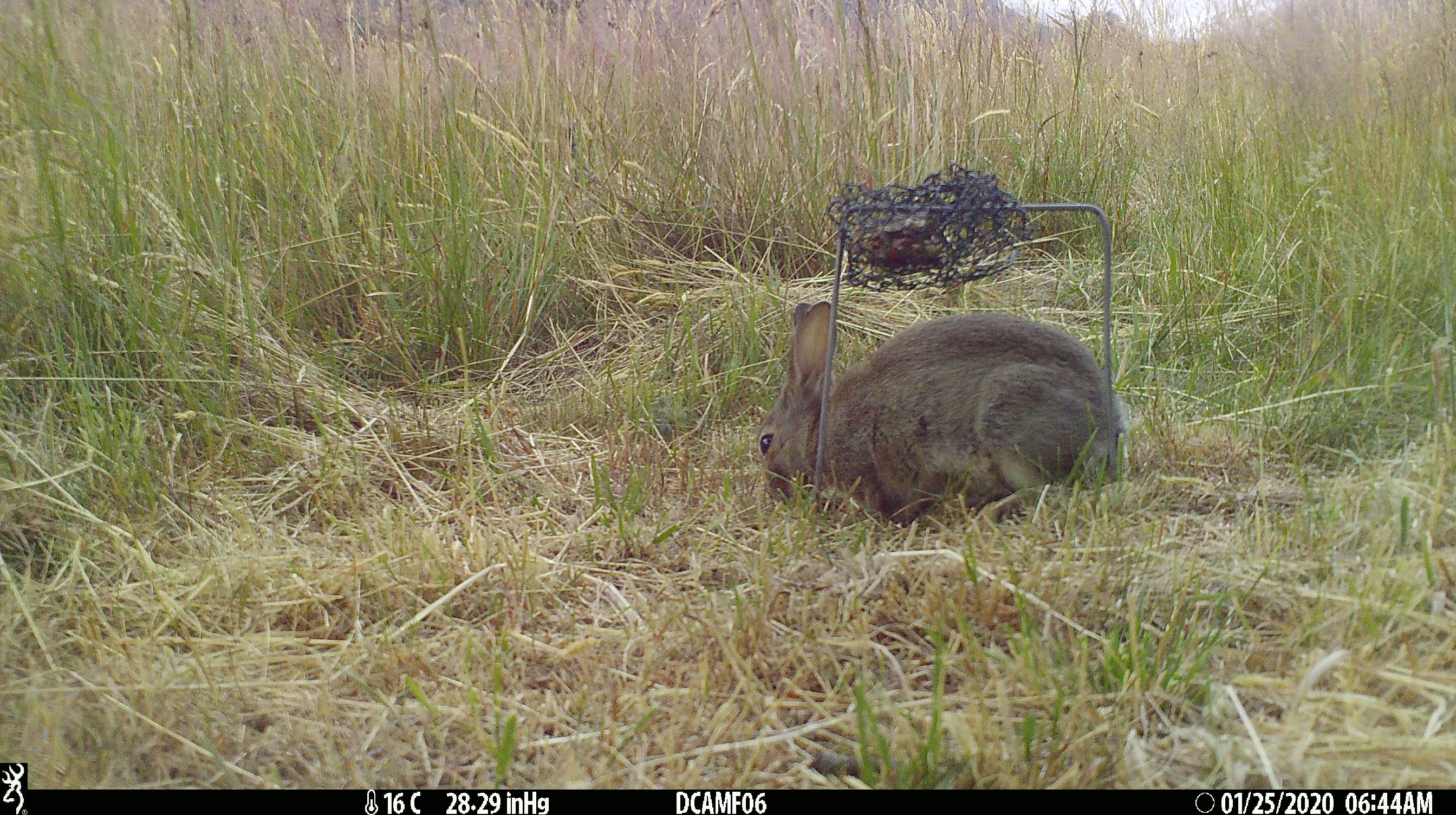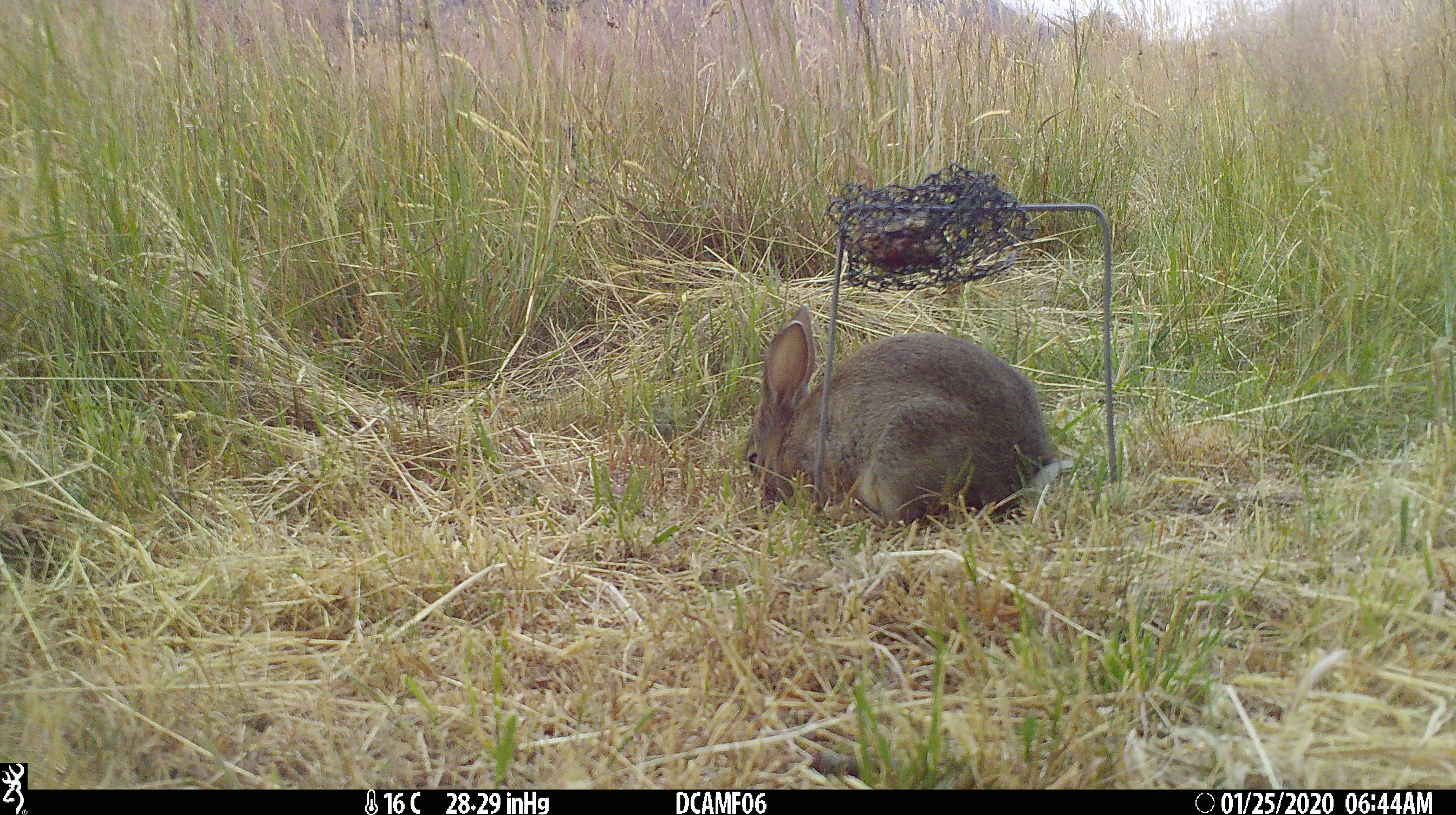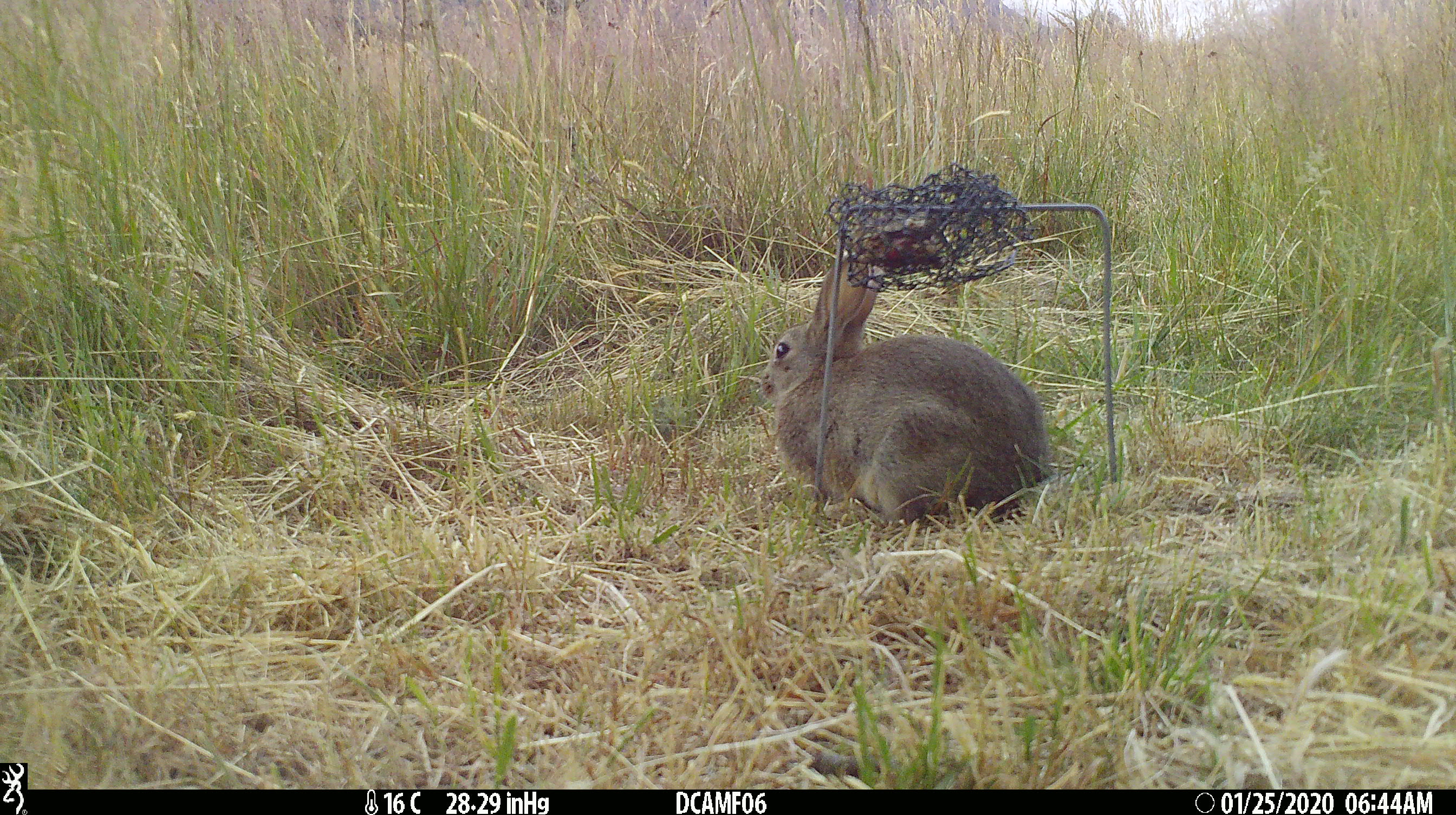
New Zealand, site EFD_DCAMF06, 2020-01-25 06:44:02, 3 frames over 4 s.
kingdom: Animalia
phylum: Chordata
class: Mammalia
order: Lagomorpha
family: Leporidae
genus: Oryctolagus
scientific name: Oryctolagus cuniculus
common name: european rabbit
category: rabbit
Rabbit (european rabbit) (Oryctolagus cuniculus).